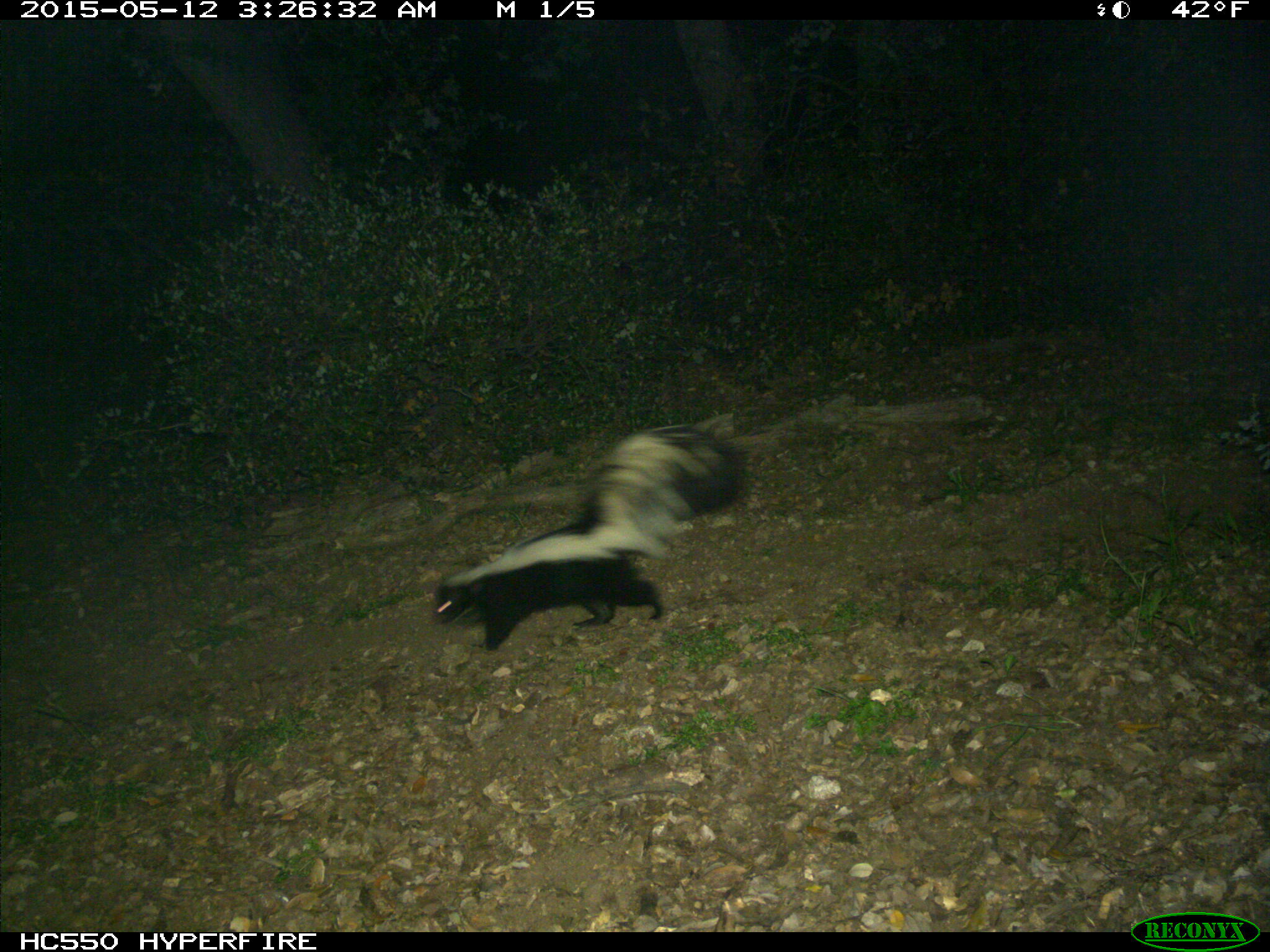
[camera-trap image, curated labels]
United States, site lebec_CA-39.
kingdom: Animalia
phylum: Chordata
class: Mammalia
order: Carnivora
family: Mephitidae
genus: Mephitis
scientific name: Mephitis mephitis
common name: striped skunk